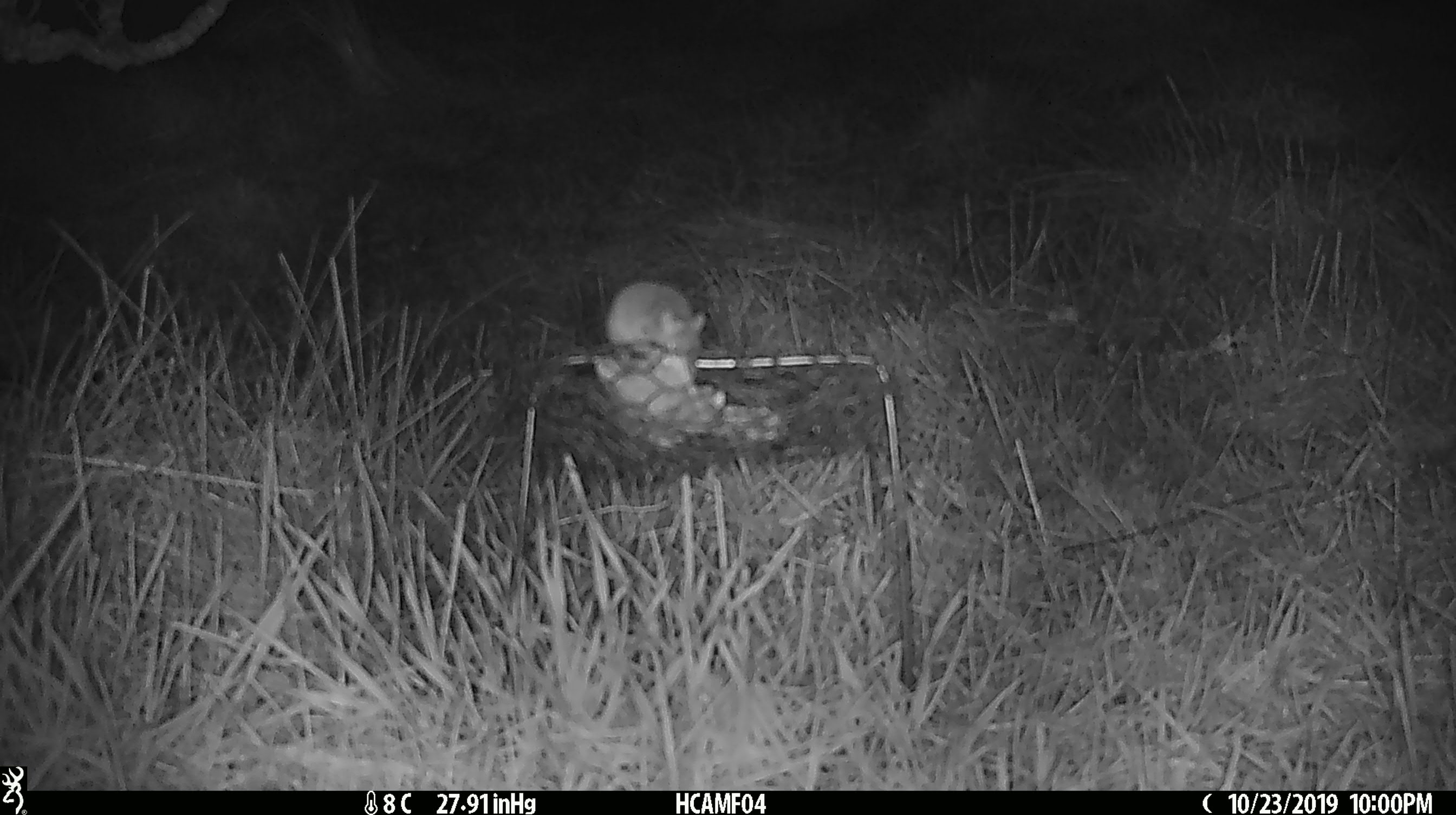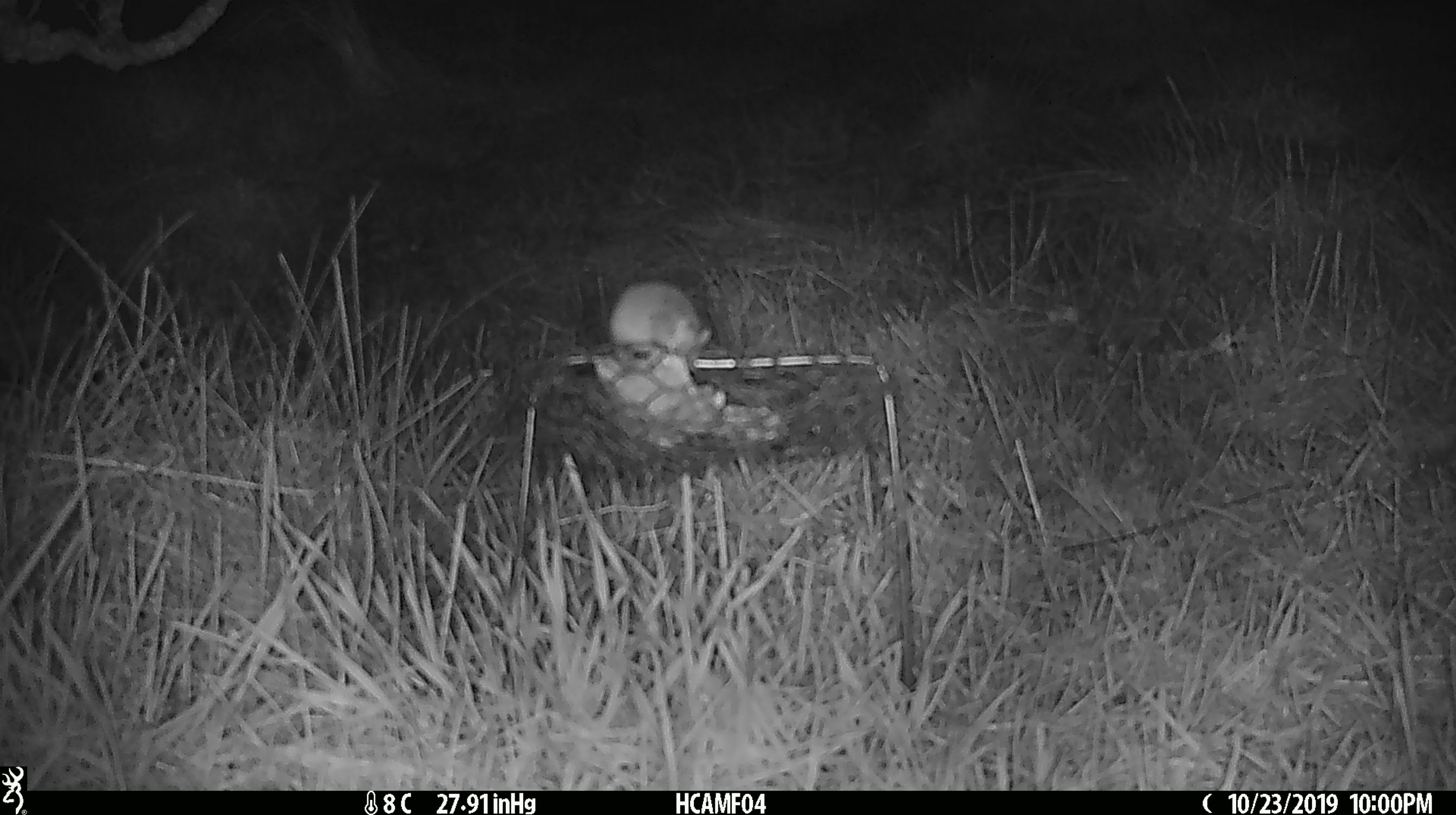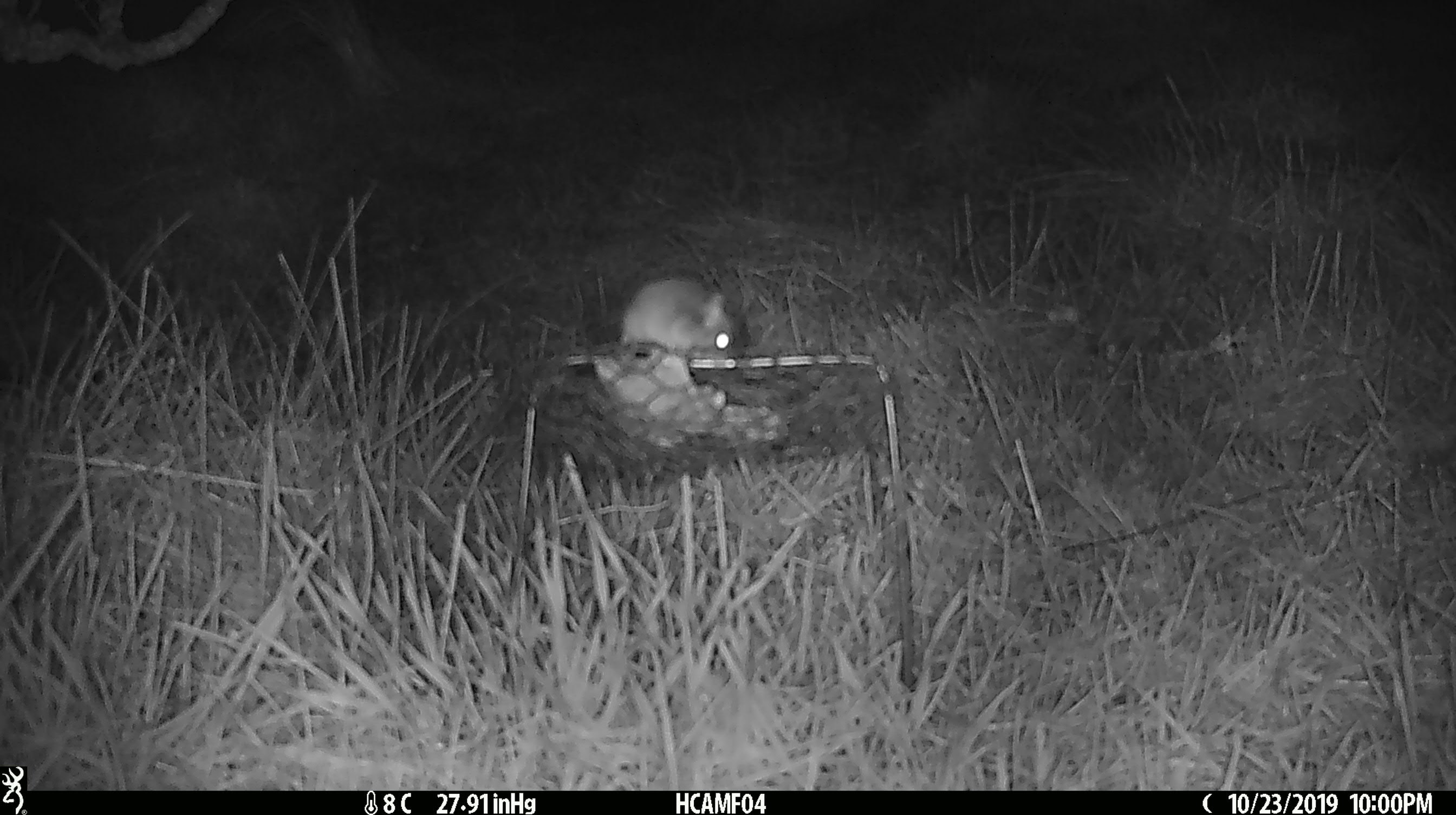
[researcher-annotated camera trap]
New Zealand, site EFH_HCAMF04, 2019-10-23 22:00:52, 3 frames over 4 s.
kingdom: Animalia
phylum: Chordata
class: Mammalia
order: Rodentia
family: Muridae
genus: Mus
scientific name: Mus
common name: mouse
Mouse (Mus).